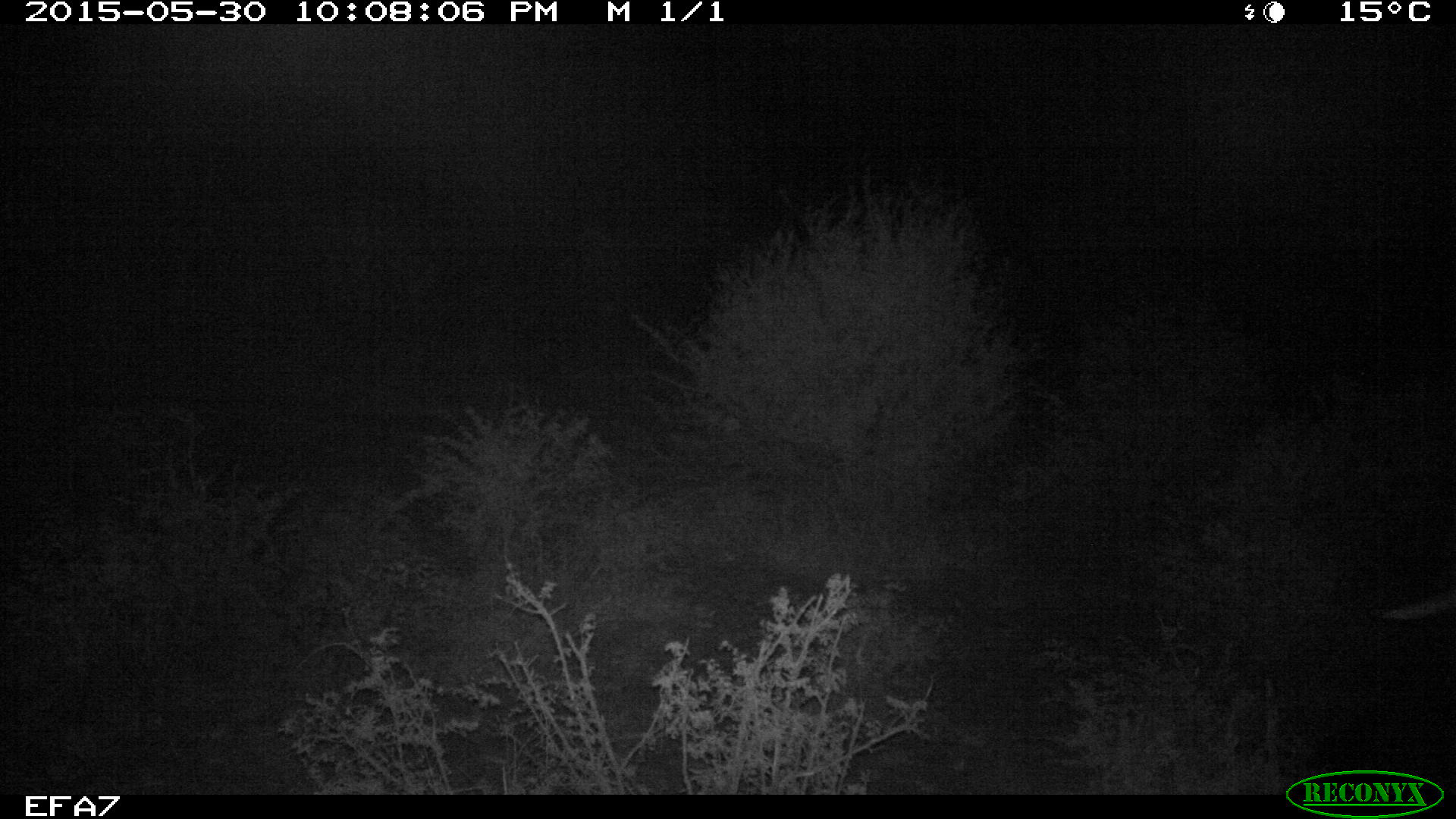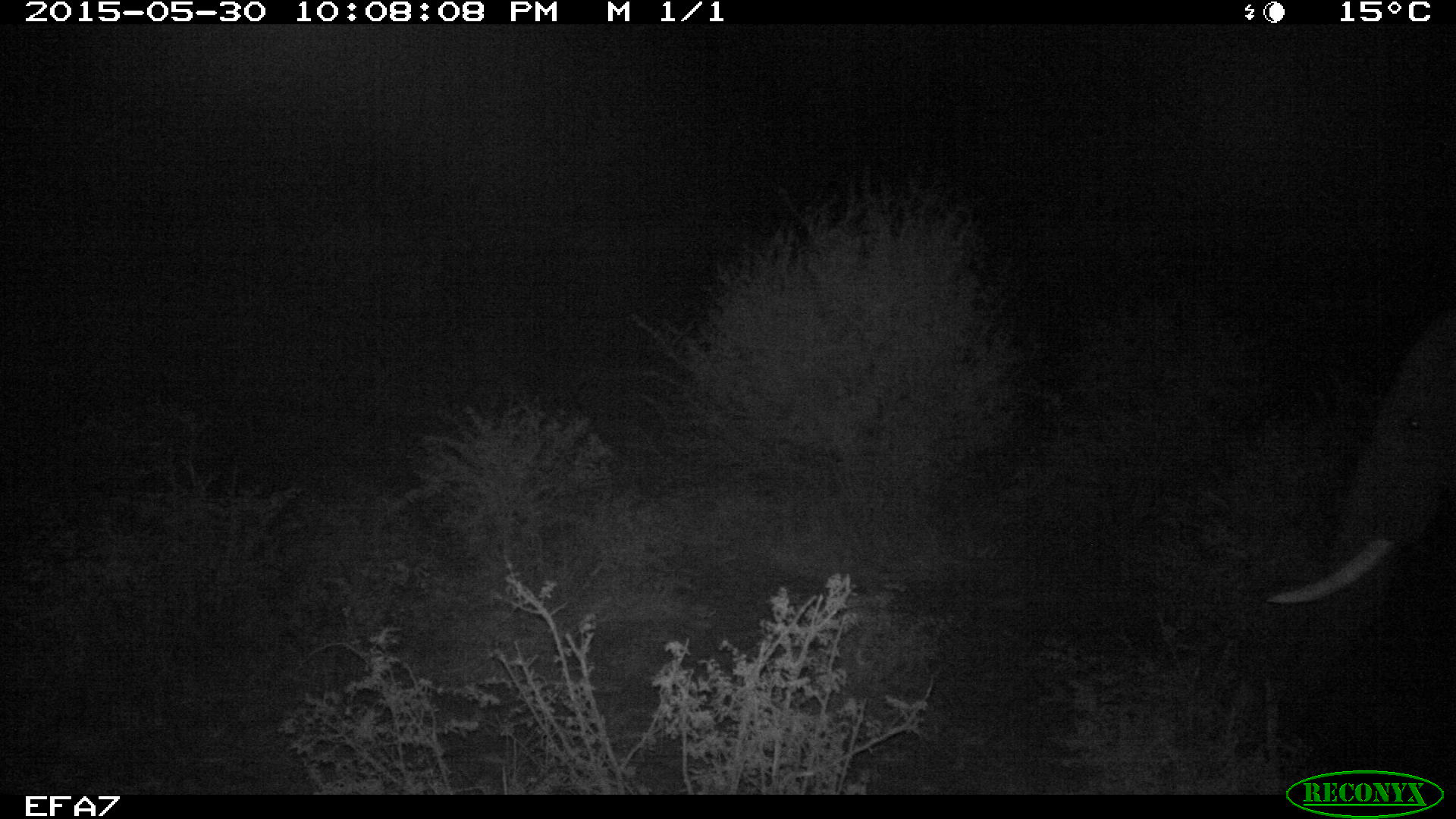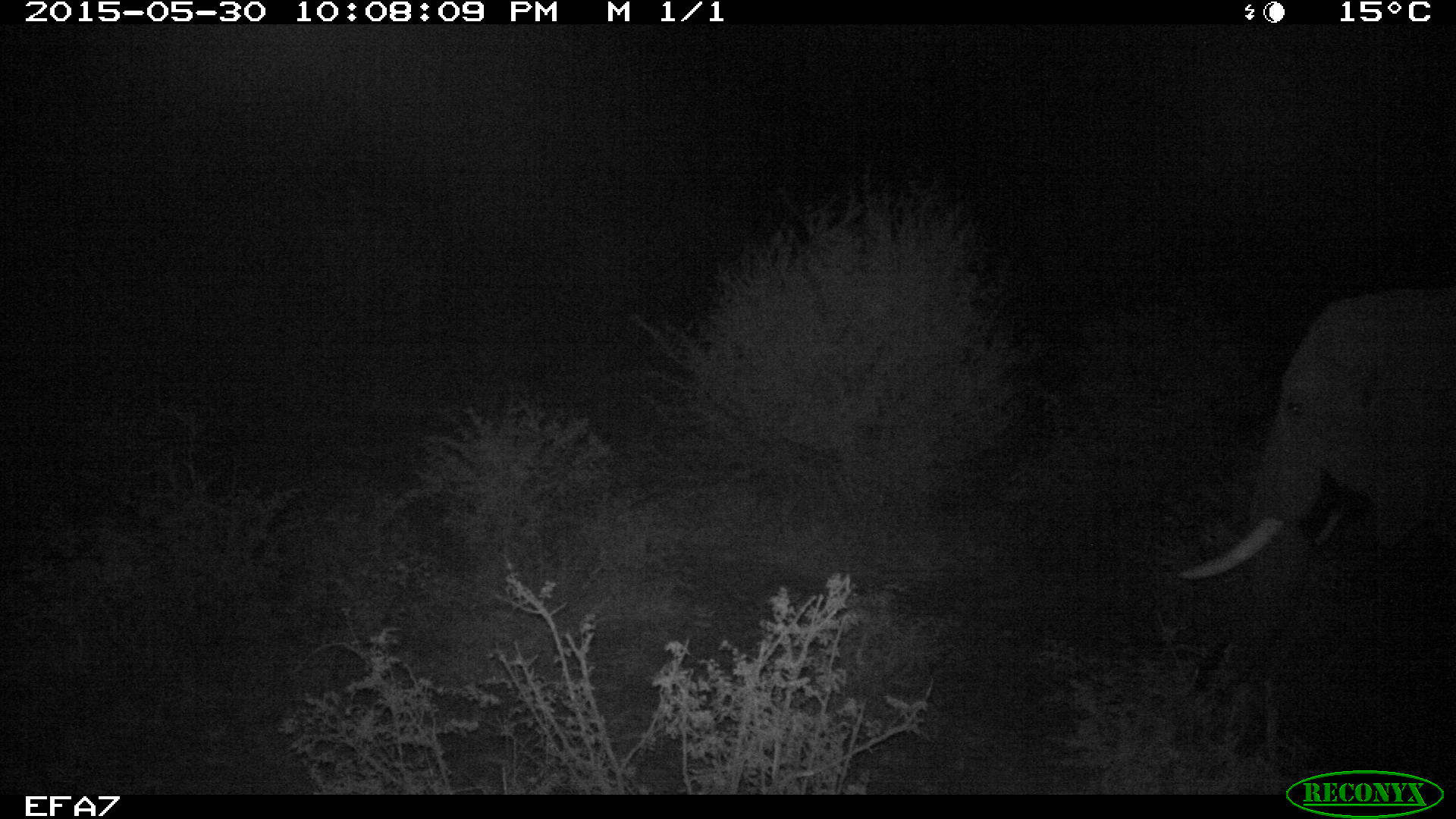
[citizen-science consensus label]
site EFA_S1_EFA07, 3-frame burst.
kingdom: Animalia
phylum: Chordata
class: Mammalia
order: Proboscidea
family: Elephantidae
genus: Loxodonta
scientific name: Loxodonta africana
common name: african bush elephant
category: elephant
Elephant (african bush elephant) (Loxodonta africana), count 1. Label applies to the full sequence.